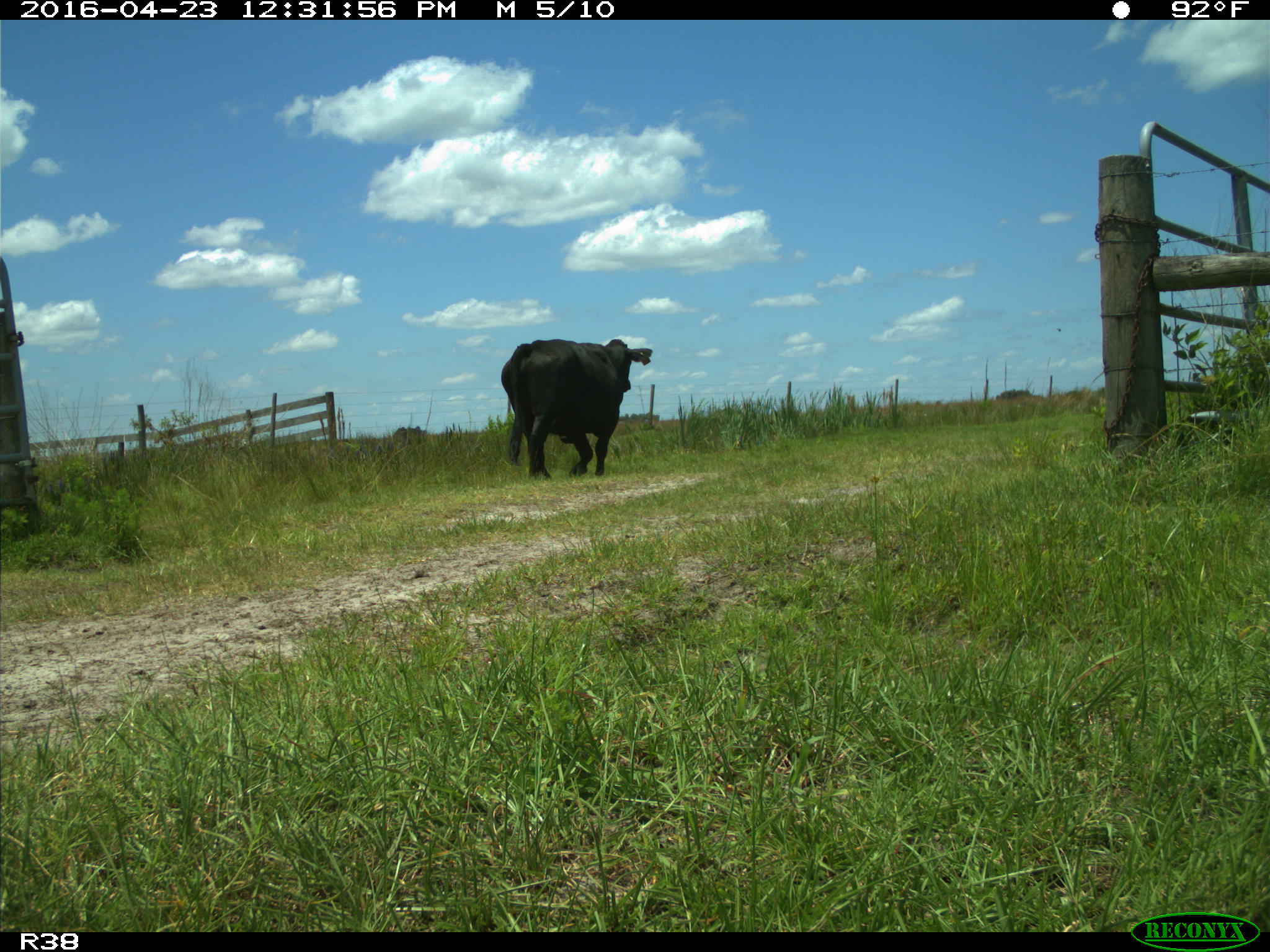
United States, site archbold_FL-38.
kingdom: Animalia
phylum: Chordata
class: Mammalia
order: Artiodactyla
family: Bovidae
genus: Bos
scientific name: Bos taurus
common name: domestic cow